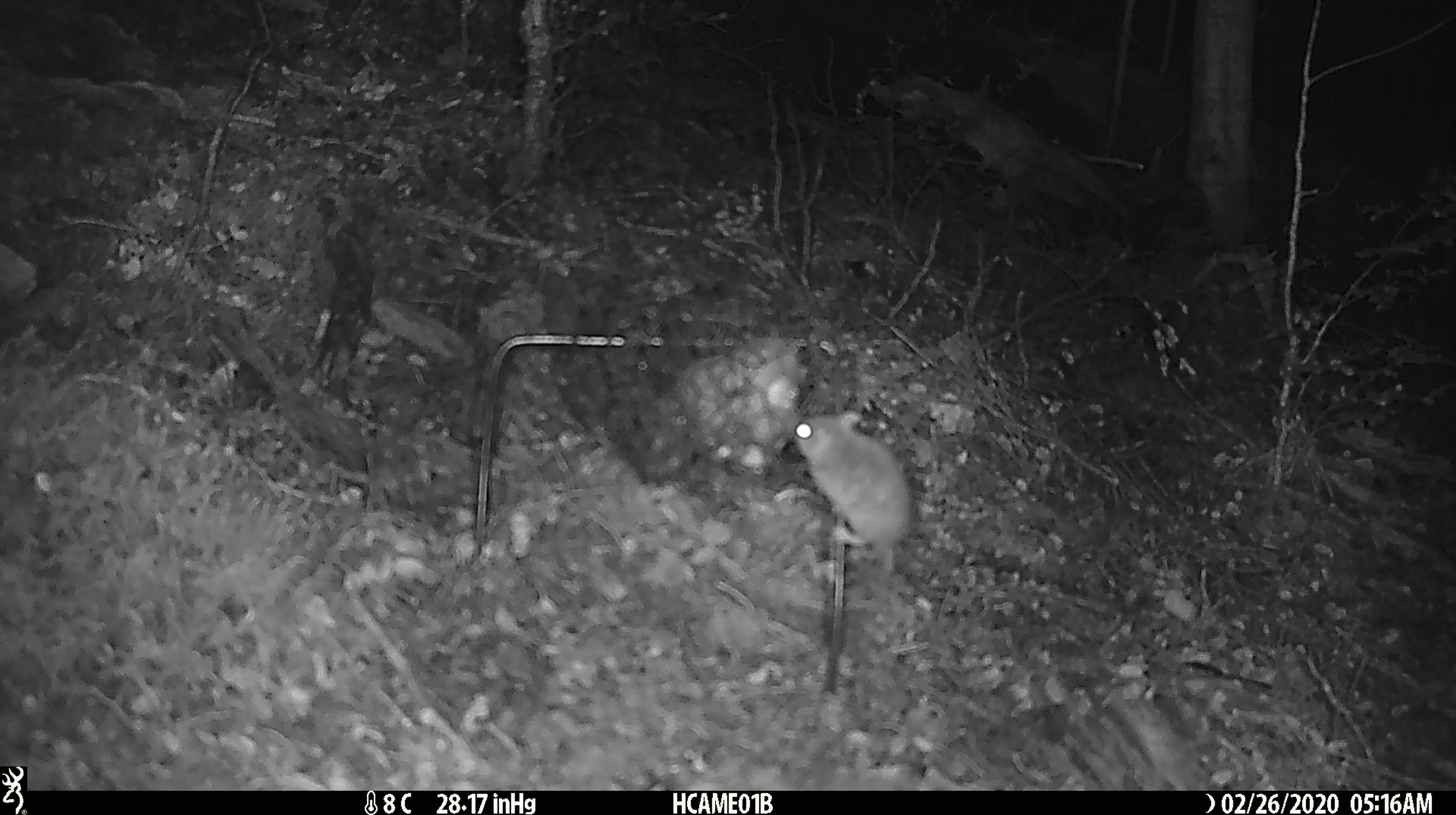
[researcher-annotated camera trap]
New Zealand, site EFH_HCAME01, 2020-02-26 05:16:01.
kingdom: Animalia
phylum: Chordata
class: Mammalia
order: Rodentia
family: Muridae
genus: Mus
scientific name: Mus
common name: mouse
Mouse (Mus).